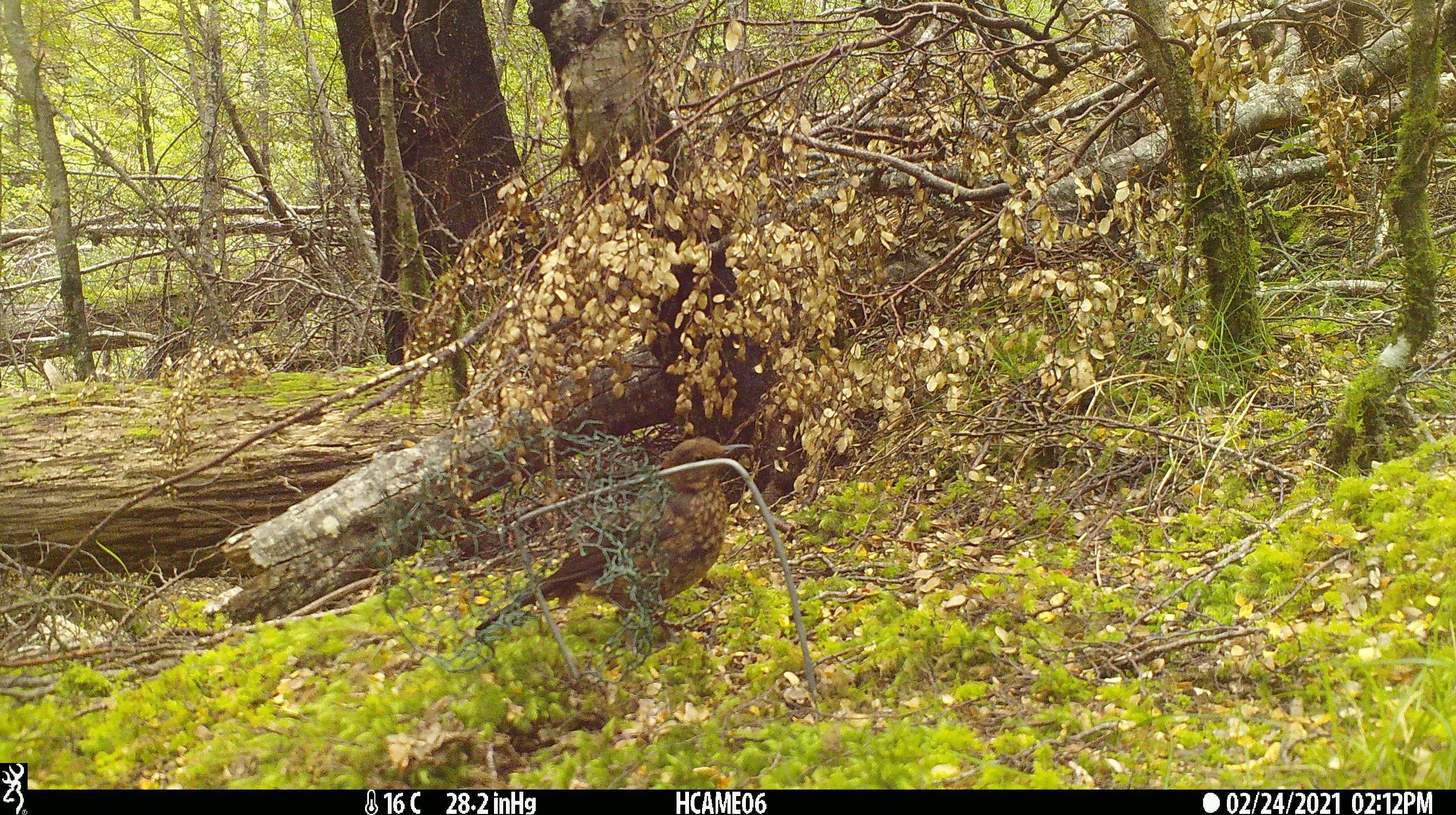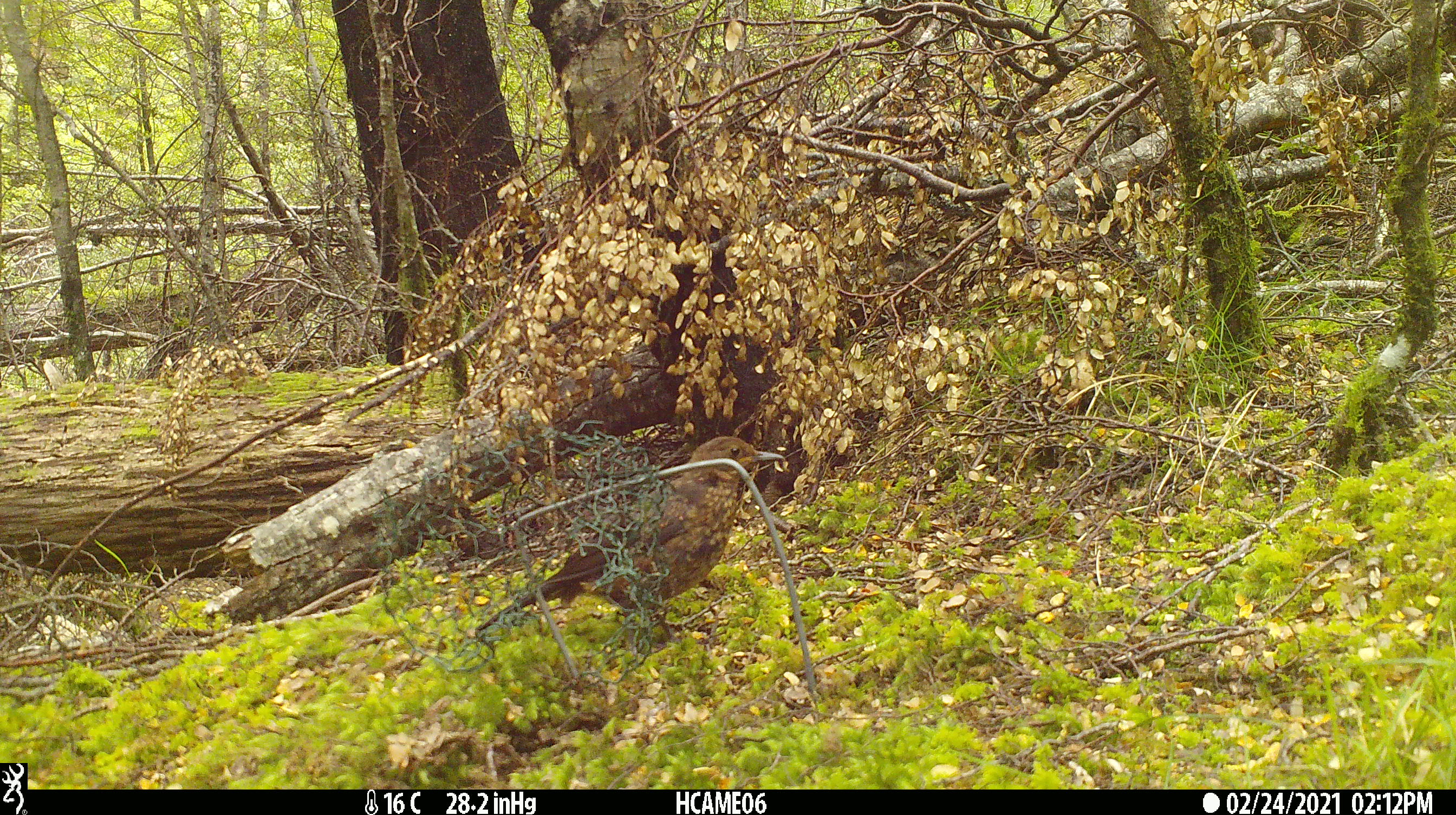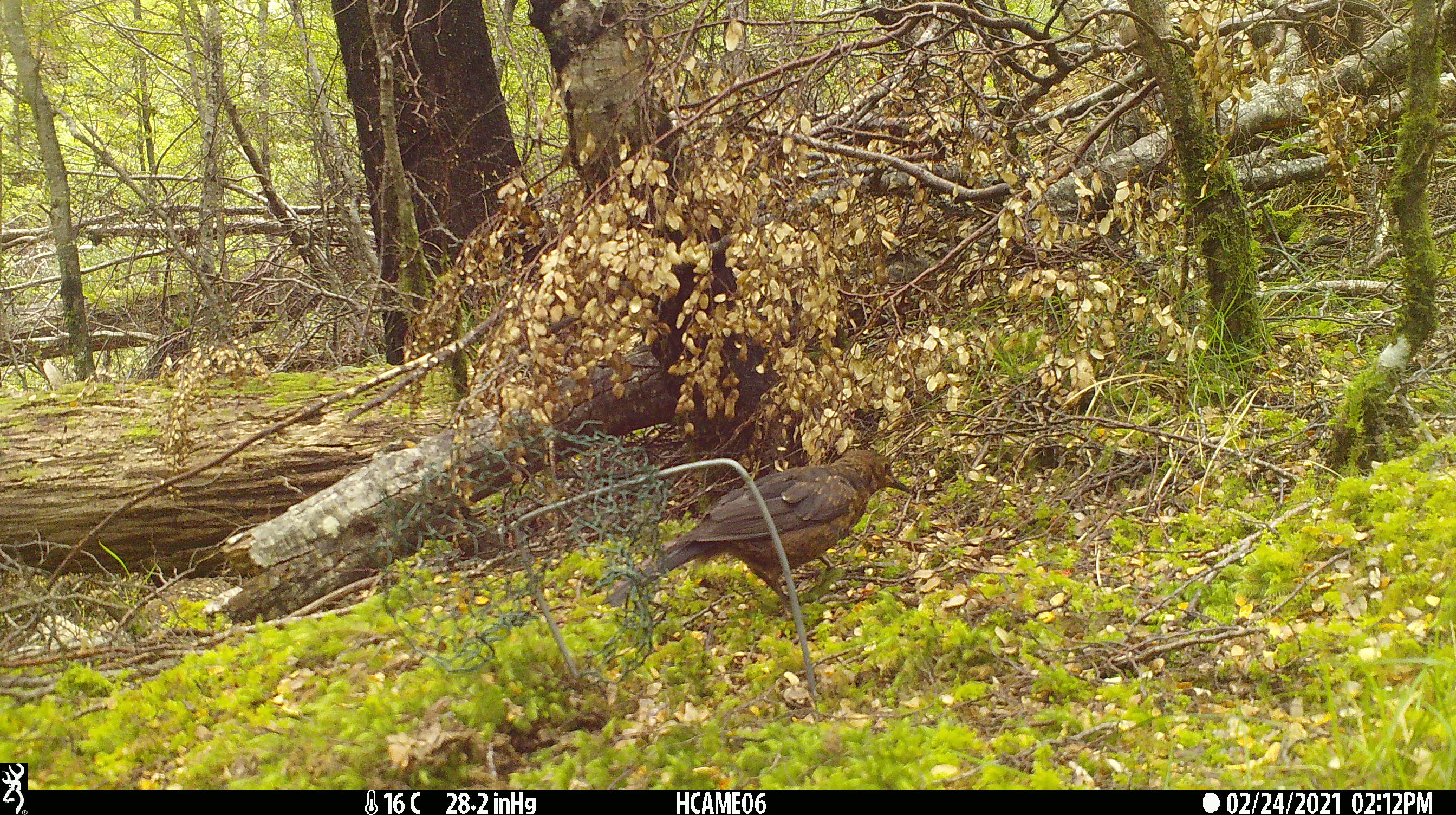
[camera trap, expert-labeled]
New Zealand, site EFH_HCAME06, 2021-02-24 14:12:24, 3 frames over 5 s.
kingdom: Animalia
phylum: Chordata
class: Aves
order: Passeriformes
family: Turdidae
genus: Turdus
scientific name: Turdus merula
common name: eurasian blackbird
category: blackbird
Blackbird (eurasian blackbird) (Turdus merula).